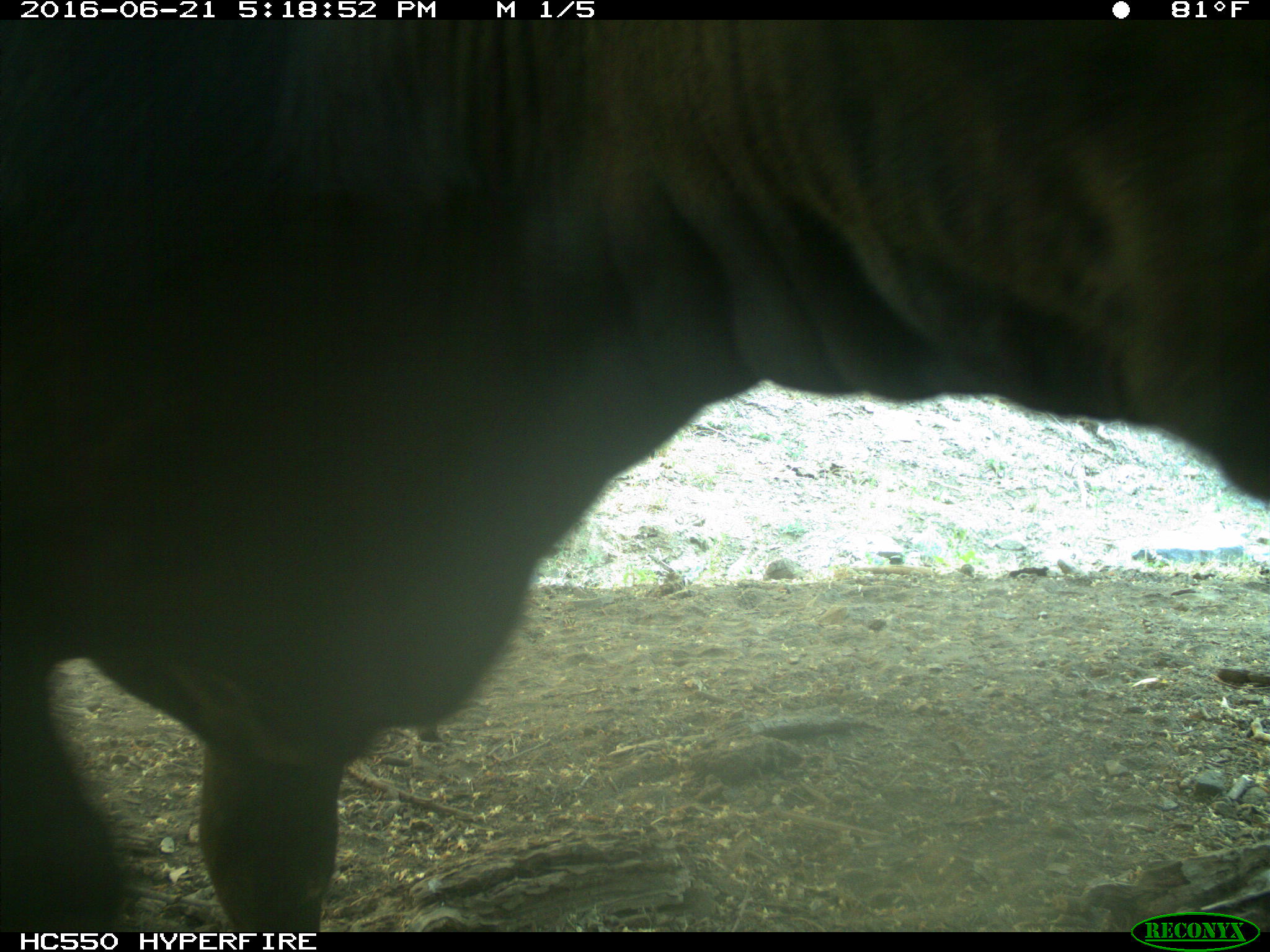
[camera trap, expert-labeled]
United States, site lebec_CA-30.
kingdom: Animalia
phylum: Chordata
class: Mammalia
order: Artiodactyla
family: Bovidae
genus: Bos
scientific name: Bos taurus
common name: domestic cow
Bos taurus (domestic cow).